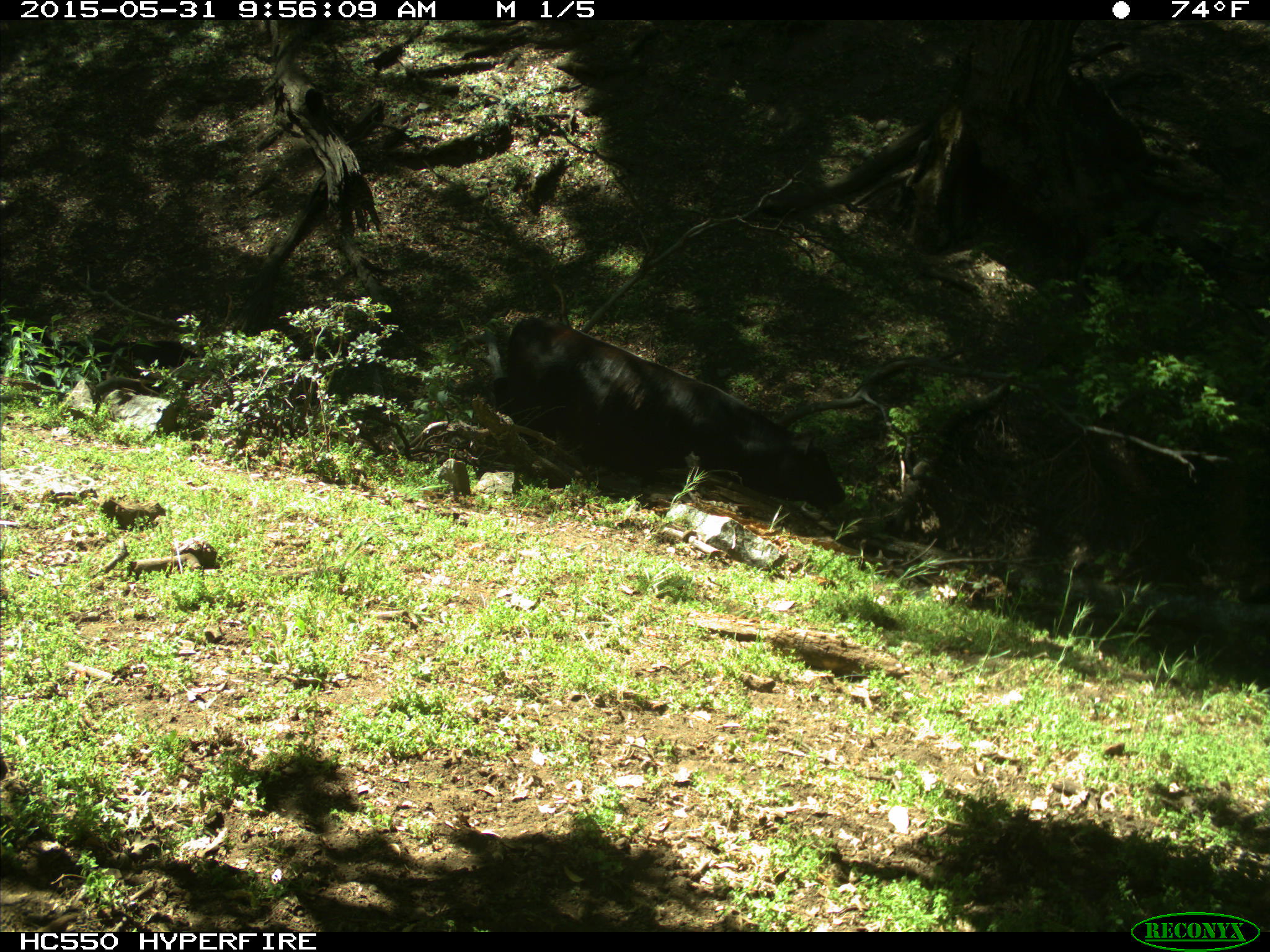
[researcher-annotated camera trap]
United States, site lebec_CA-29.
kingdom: Animalia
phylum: Chordata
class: Mammalia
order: Artiodactyla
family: Bovidae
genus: Bos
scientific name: Bos taurus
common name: domestic cow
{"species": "Bos taurus (domestic cow)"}